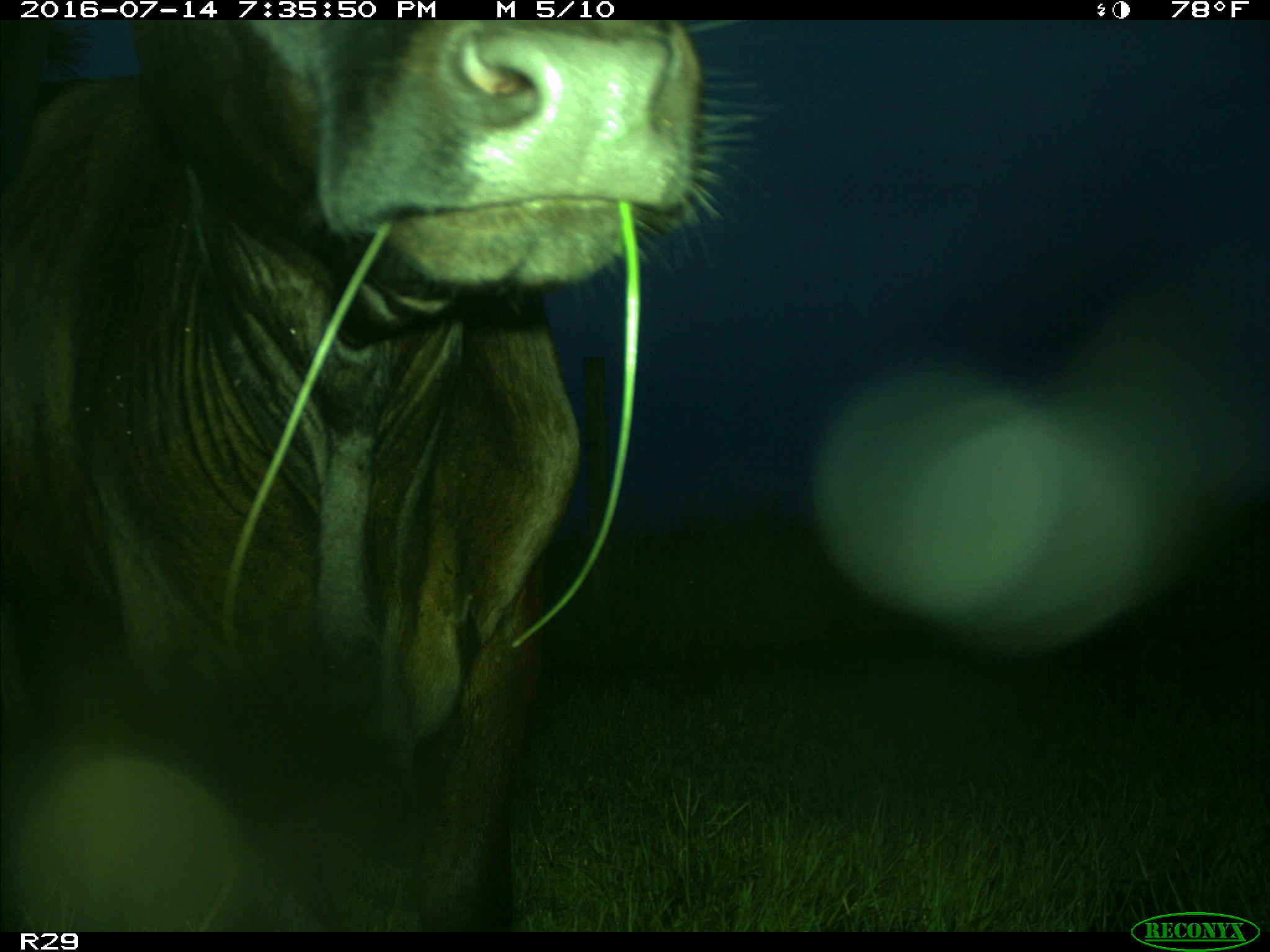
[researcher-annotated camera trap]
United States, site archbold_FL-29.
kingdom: Animalia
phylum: Chordata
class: Mammalia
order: Artiodactyla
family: Bovidae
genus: Bos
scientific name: Bos taurus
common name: domestic cow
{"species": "Bos taurus (domestic cow)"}